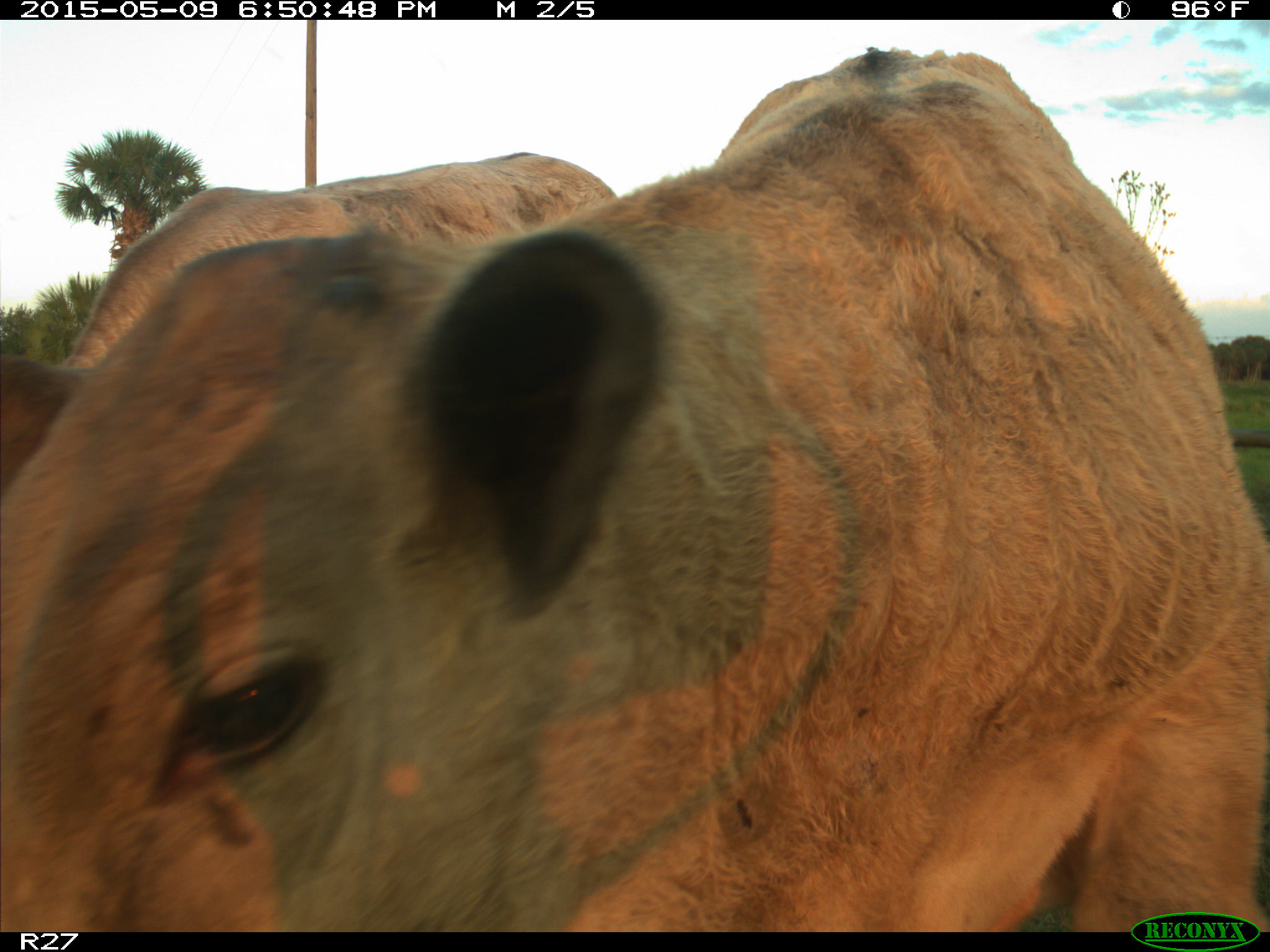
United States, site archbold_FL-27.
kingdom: Animalia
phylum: Chordata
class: Mammalia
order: Artiodactyla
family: Bovidae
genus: Bos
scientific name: Bos taurus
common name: domestic cow